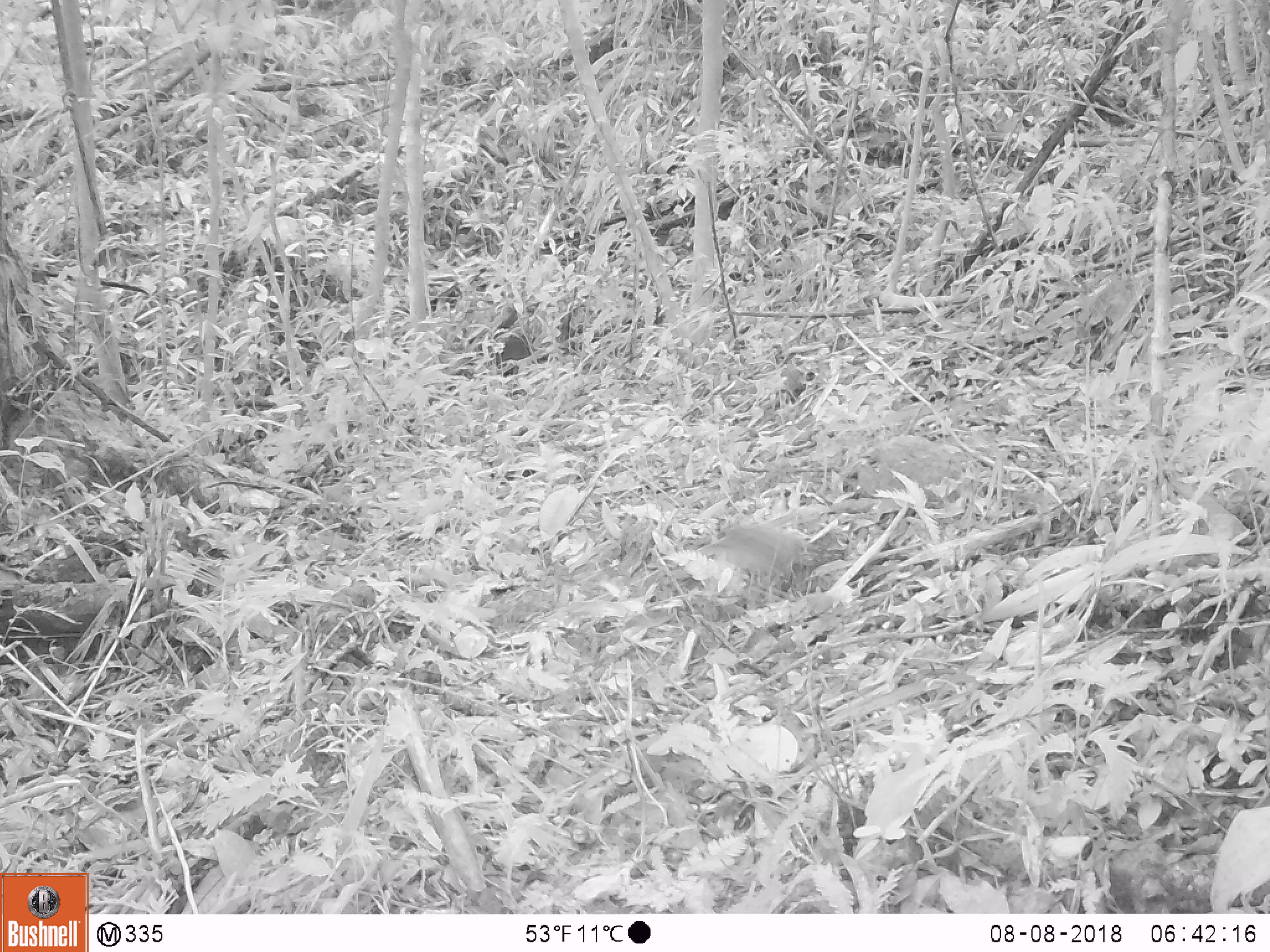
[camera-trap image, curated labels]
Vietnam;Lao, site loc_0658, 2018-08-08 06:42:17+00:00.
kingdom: Animalia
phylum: Chordata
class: Aves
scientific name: Aves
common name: bird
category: unidentified bird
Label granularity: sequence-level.